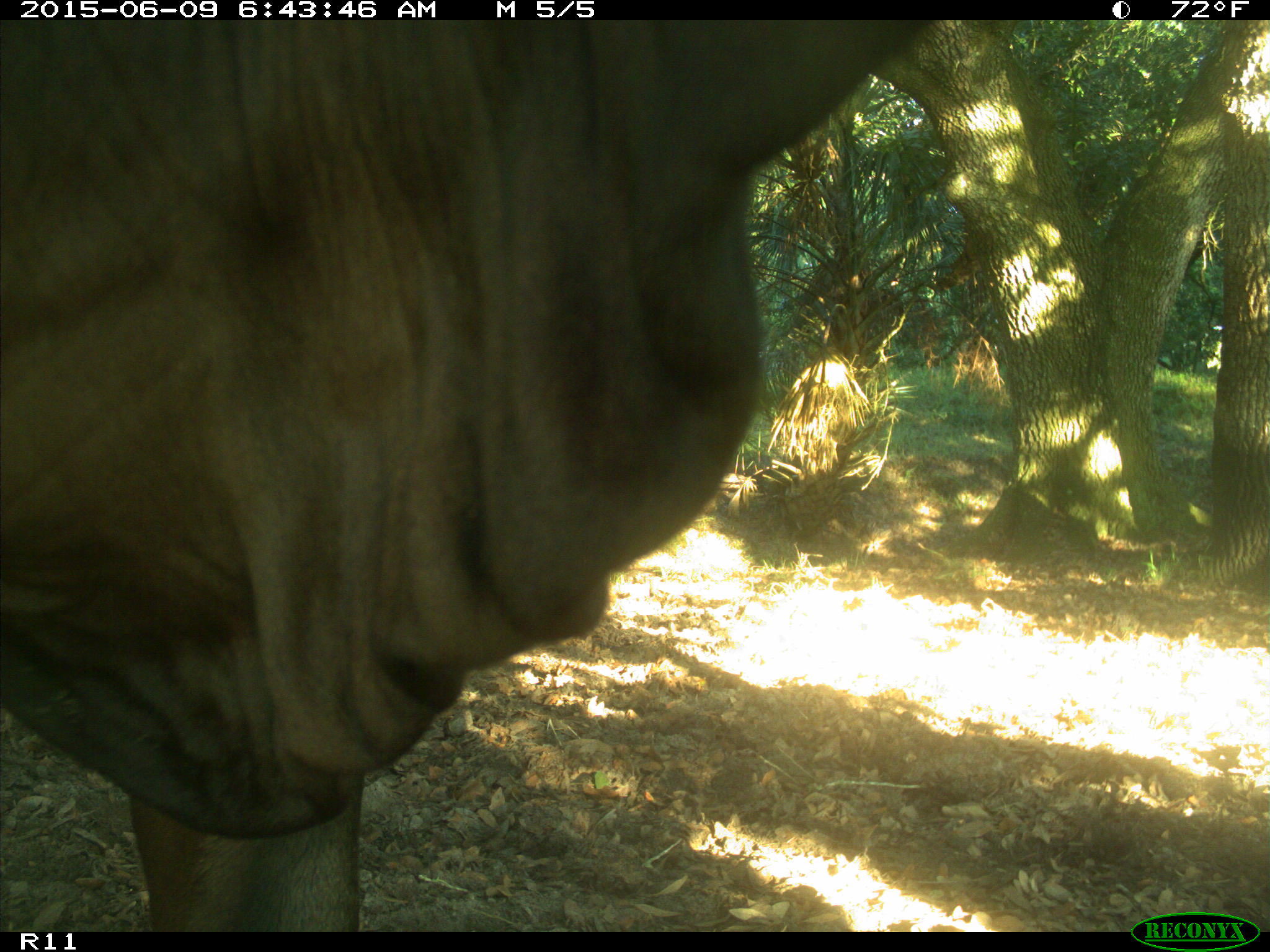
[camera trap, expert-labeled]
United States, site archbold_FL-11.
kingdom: Animalia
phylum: Chordata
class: Mammalia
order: Artiodactyla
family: Bovidae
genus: Bos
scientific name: Bos taurus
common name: domestic cow